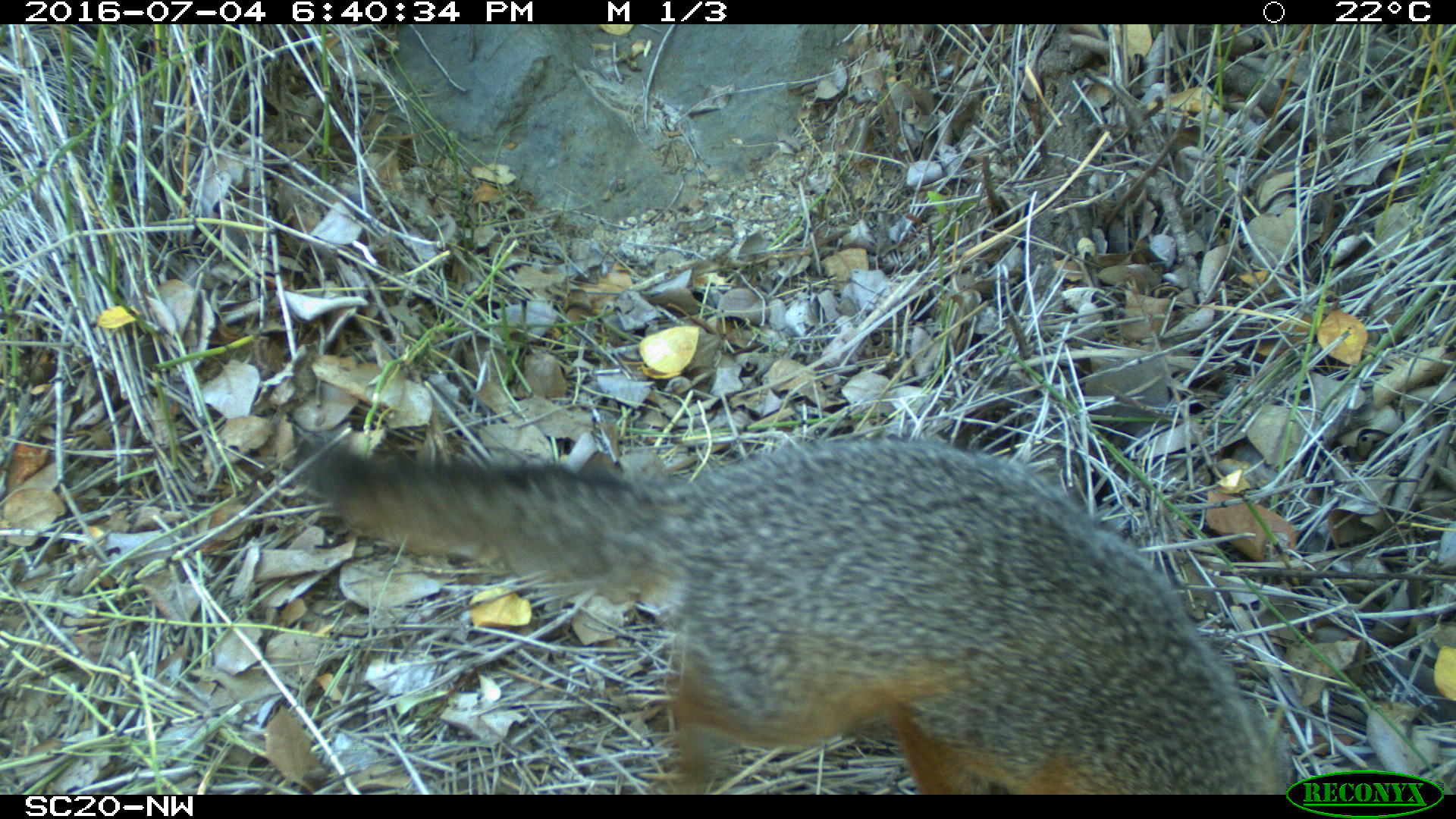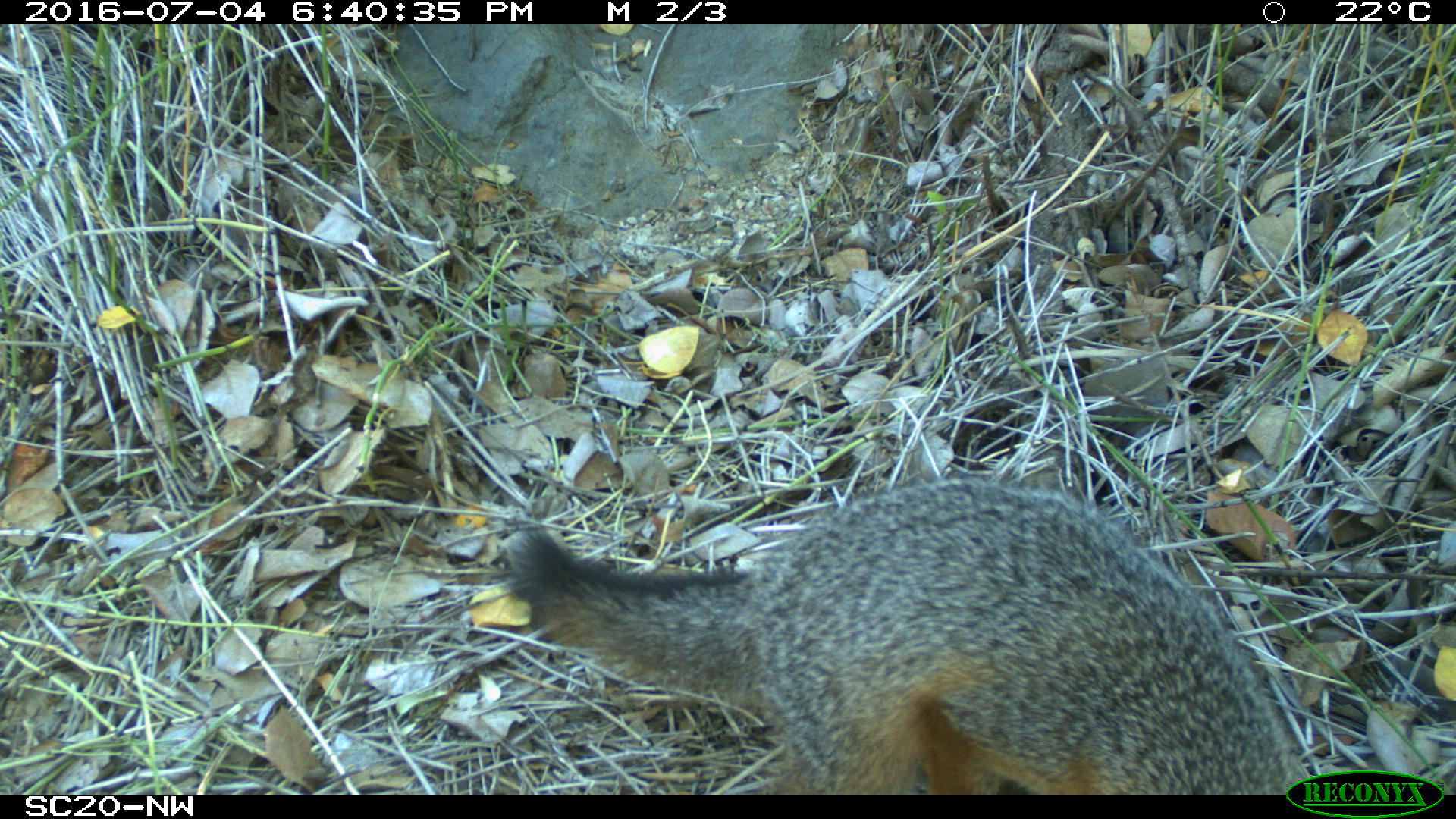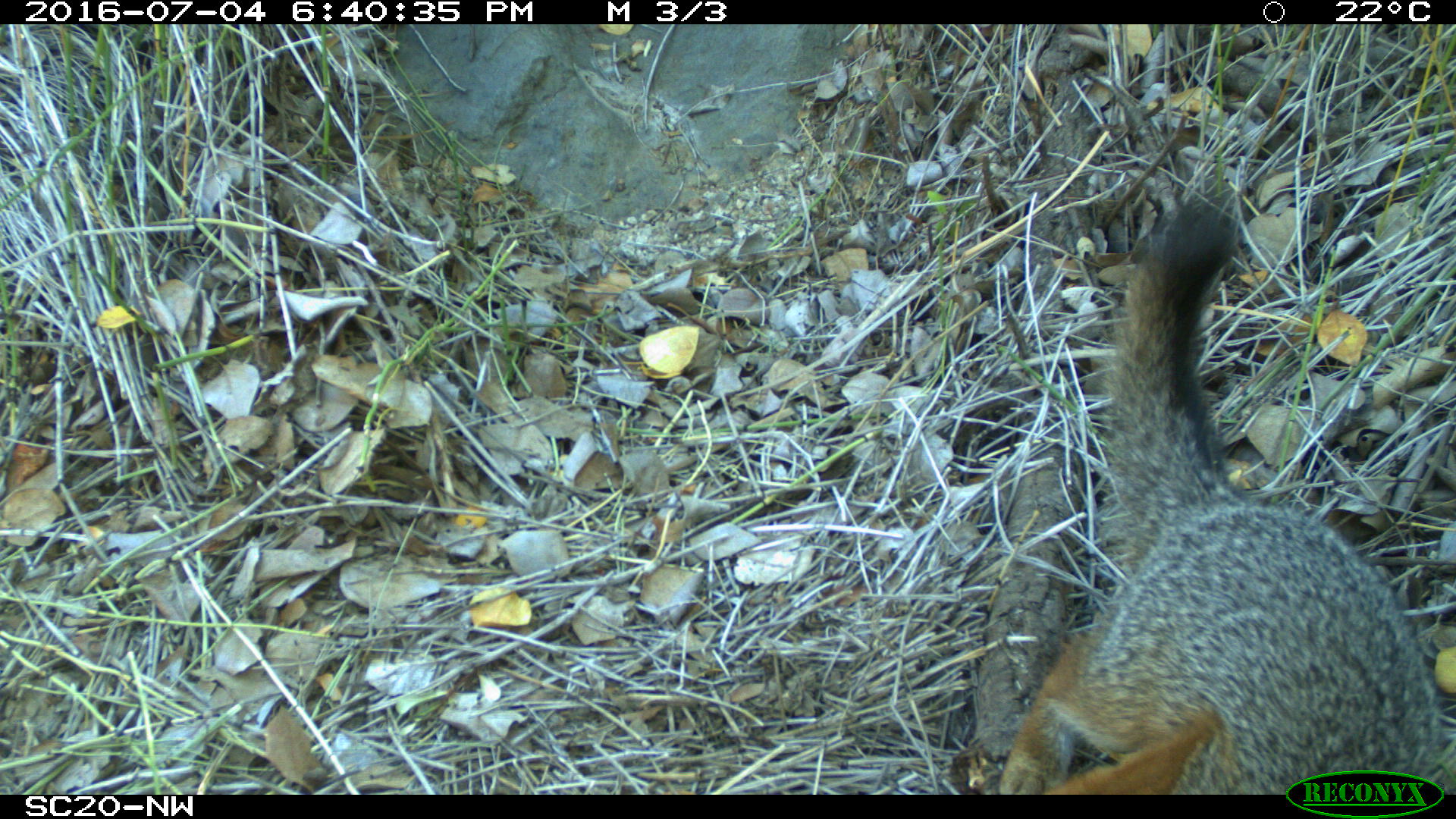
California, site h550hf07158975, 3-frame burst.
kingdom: Animalia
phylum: Chordata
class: Mammalia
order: Carnivora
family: Canidae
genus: Urocyon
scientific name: Urocyon littoralis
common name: island fox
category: fox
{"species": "fox (island fox) (Urocyon littoralis)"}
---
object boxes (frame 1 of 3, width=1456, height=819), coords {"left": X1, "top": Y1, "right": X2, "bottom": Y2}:
fox: {"left": 304, "top": 430, "right": 1288, "bottom": 792}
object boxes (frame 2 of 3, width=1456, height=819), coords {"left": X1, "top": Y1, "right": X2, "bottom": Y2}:
fox: {"left": 507, "top": 474, "right": 1320, "bottom": 792}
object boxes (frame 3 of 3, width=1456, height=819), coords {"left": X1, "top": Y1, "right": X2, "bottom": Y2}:
fox: {"left": 998, "top": 204, "right": 1436, "bottom": 795}